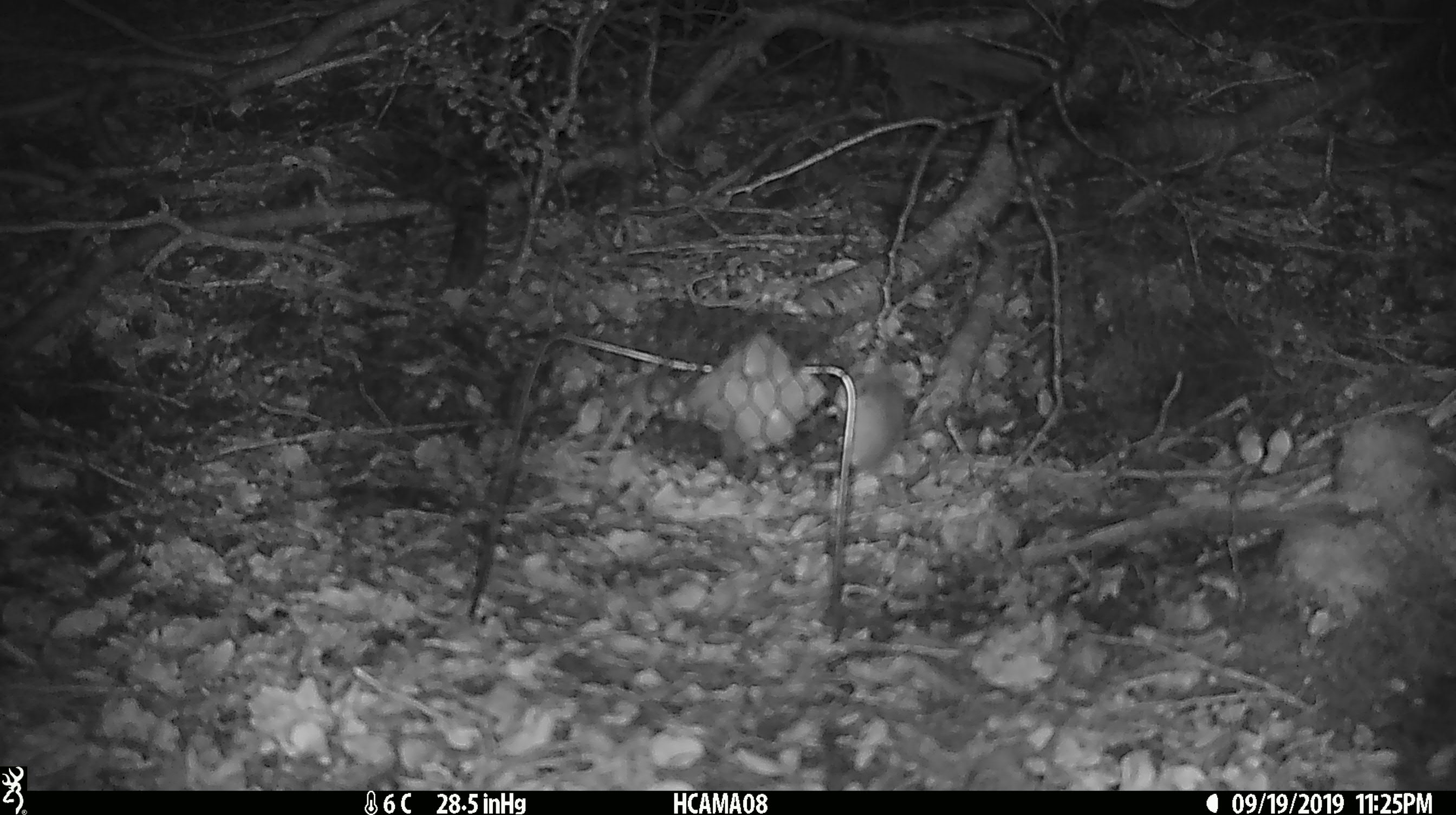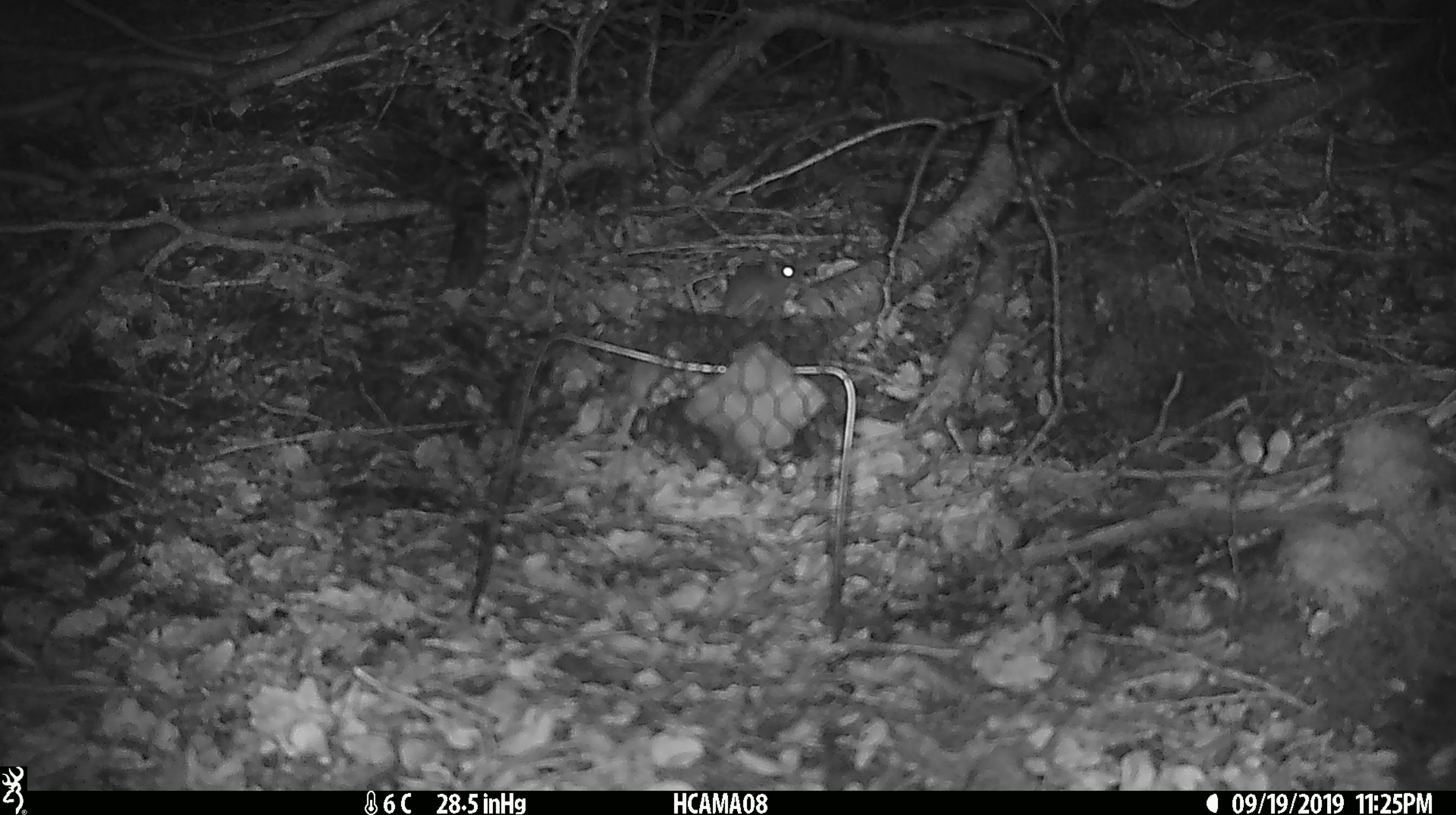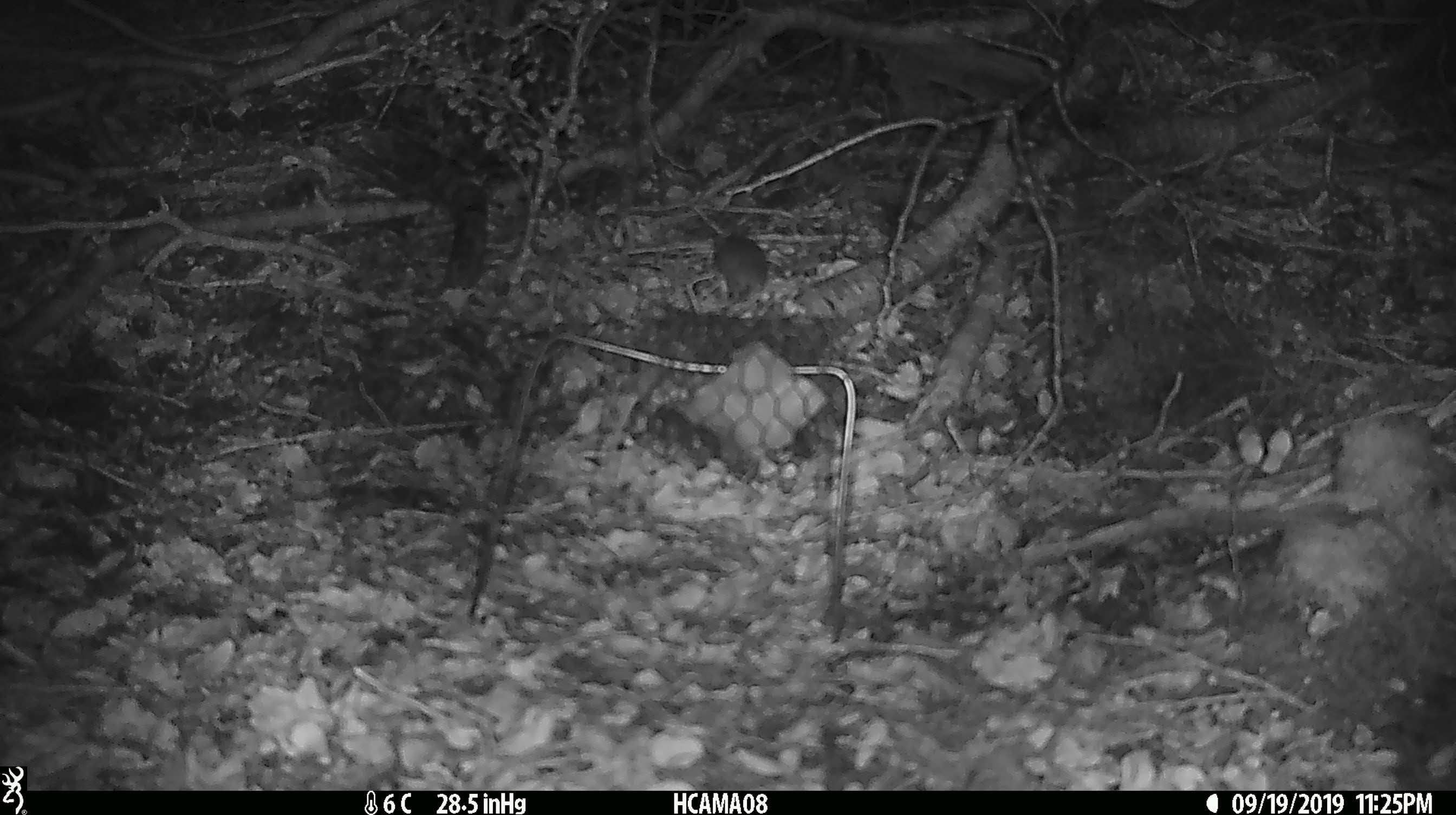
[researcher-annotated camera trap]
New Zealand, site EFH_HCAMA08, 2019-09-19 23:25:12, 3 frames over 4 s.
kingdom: Animalia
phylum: Chordata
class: Mammalia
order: Rodentia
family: Muridae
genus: Mus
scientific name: Mus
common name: mouse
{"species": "mouse (Mus)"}